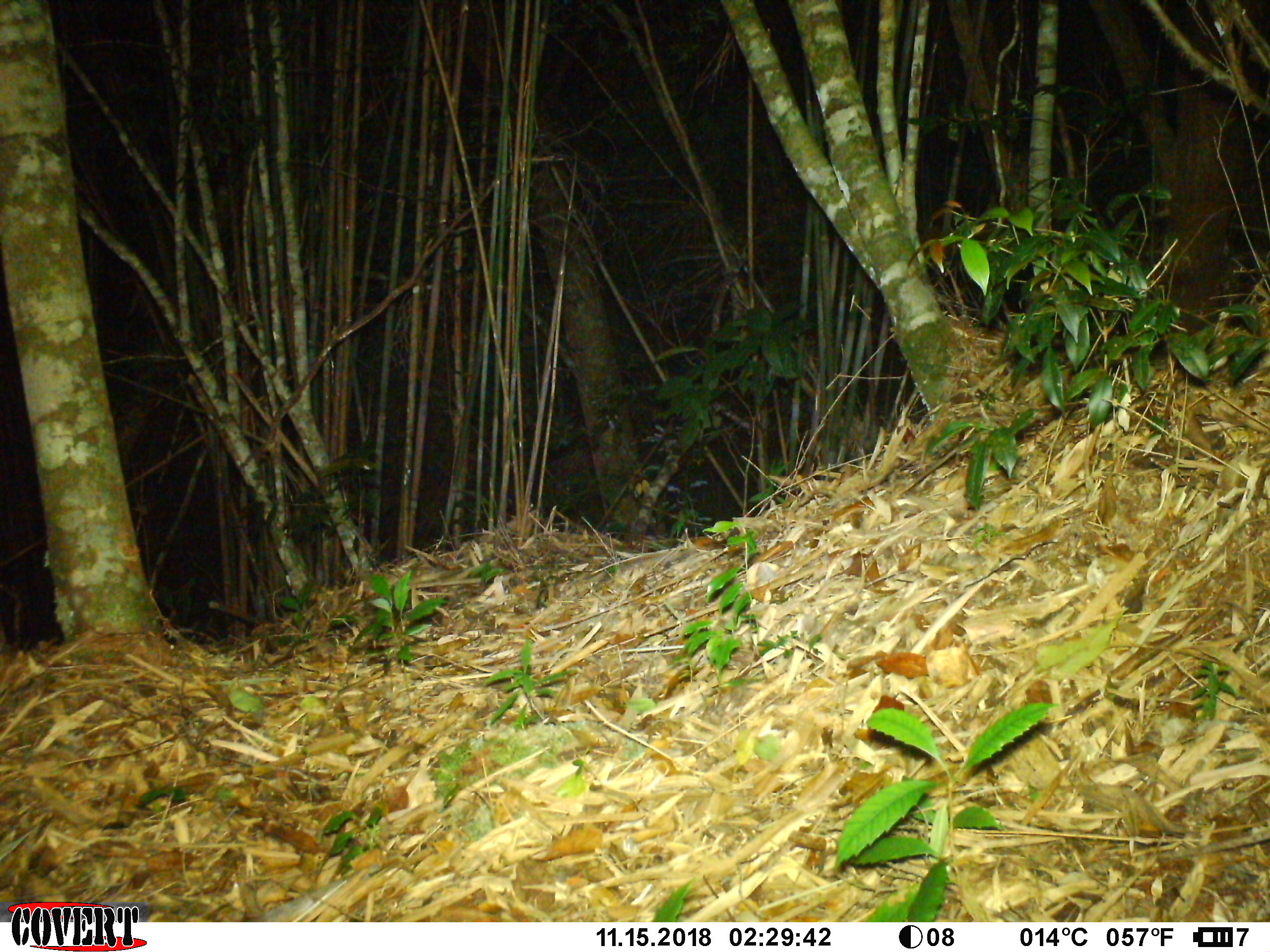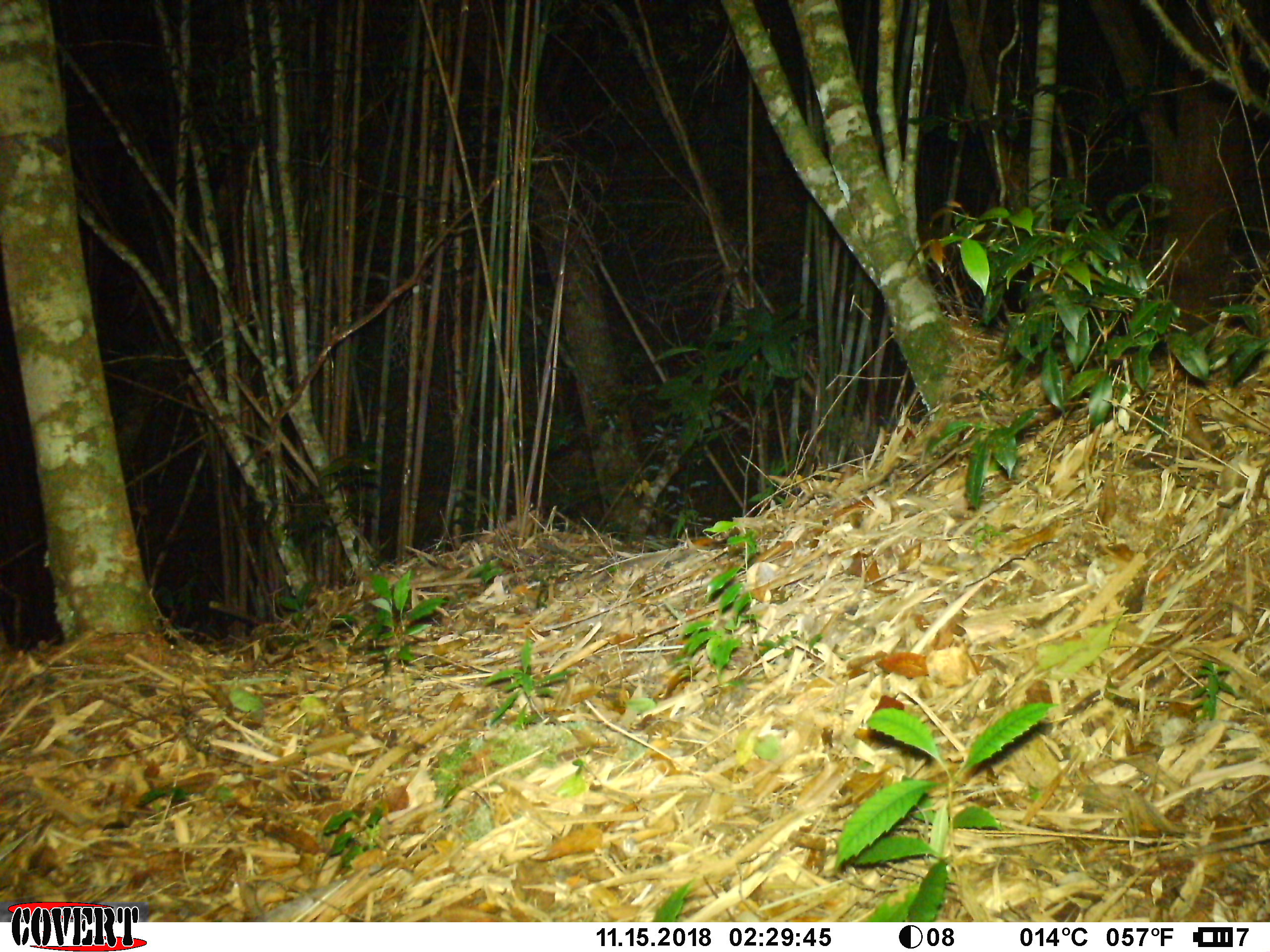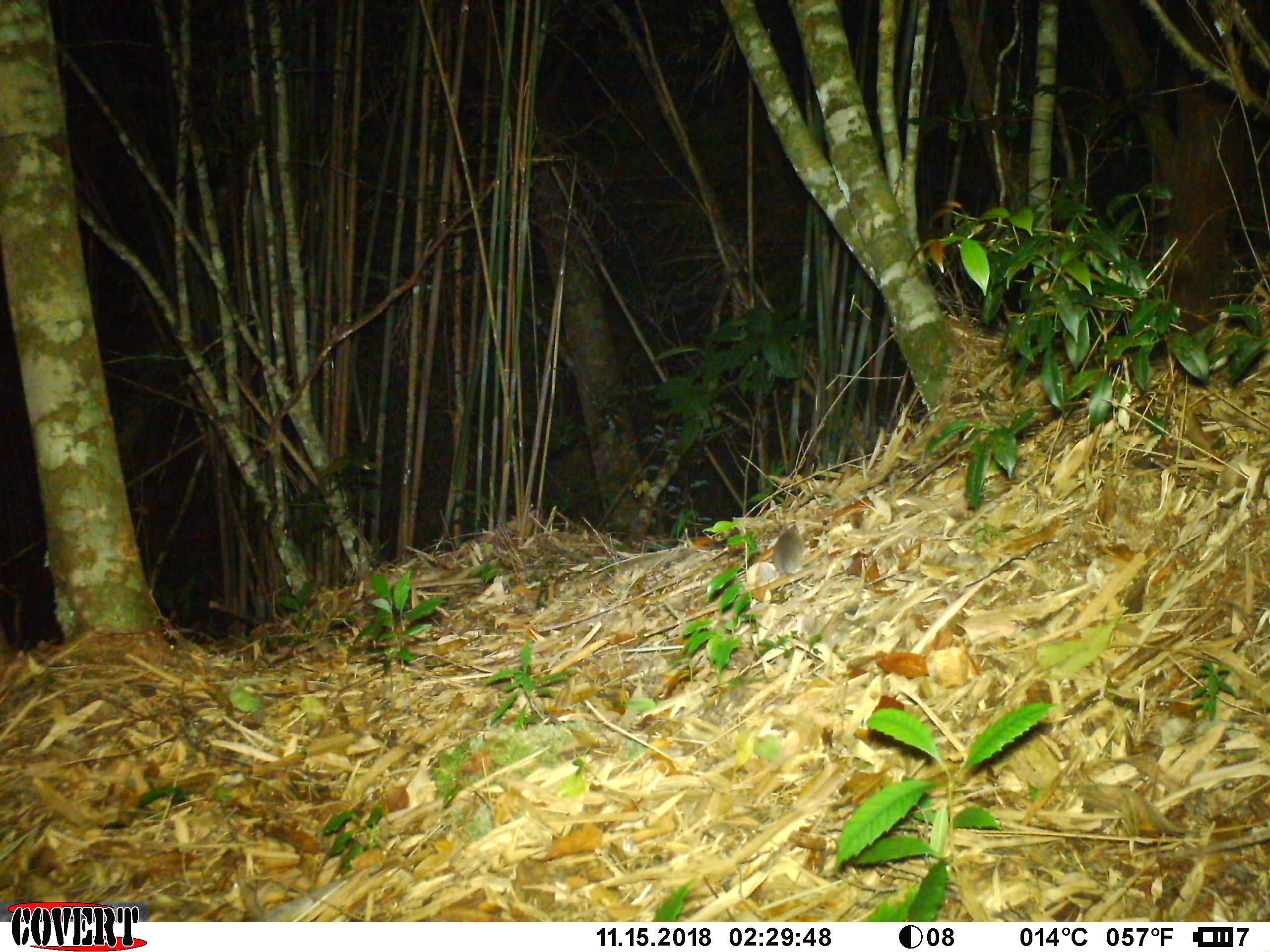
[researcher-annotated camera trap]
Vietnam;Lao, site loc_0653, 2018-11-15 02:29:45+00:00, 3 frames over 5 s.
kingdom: Animalia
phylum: Chordata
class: Mammalia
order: Rodentia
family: Muridae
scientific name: Muridae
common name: old-world mice and rats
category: unidentified murid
Unidentified murid (old-world mice and rats) (Muridae). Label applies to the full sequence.